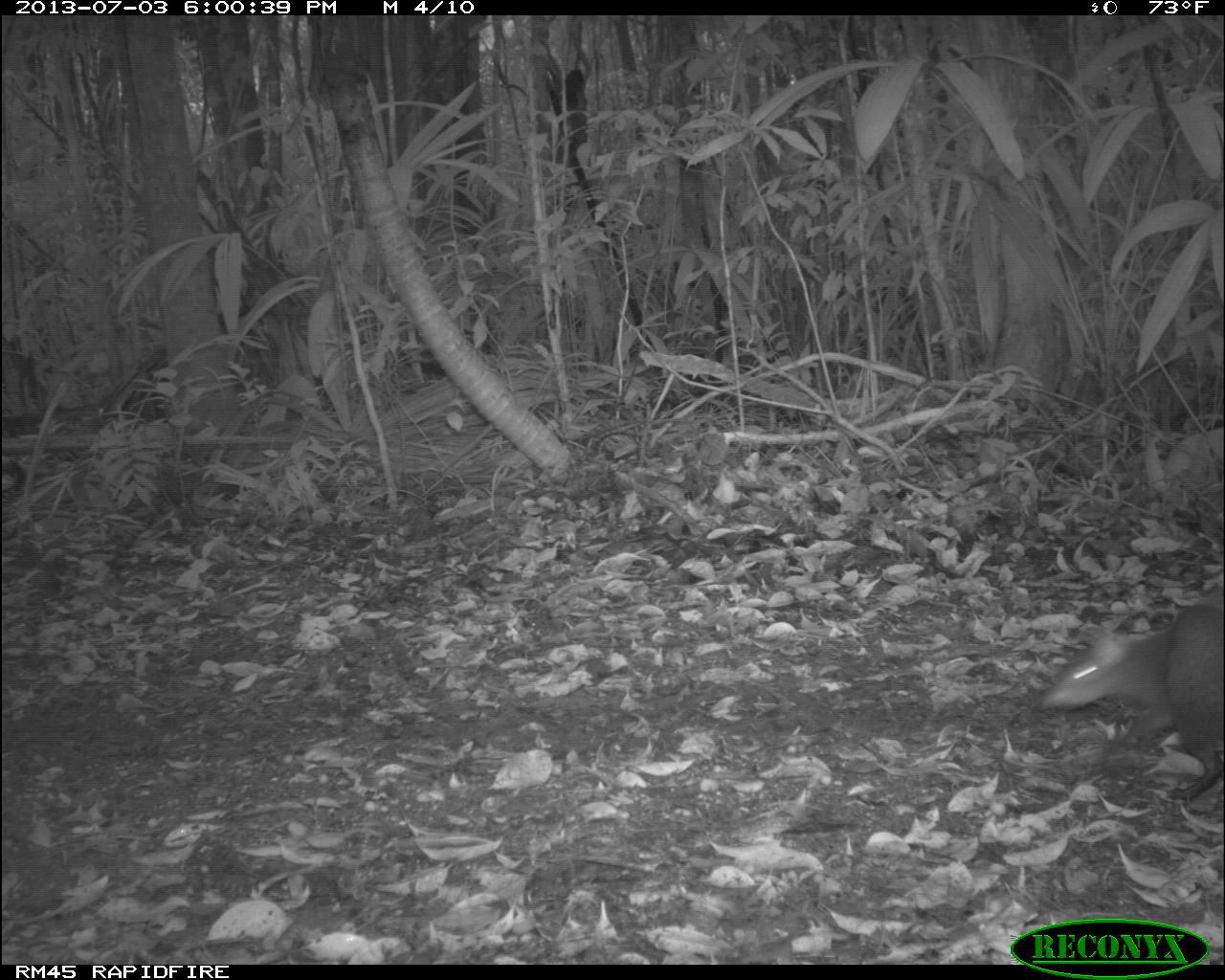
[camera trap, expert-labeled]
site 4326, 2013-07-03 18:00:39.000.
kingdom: Animalia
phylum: Chordata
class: Mammalia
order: Rodentia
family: Dasyproctidae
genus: Dasyprocta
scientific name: Dasyprocta punctata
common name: central american agouti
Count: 1.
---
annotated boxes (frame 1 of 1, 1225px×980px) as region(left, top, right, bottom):
dasyprocta punctata: region(1029, 593, 1224, 806)